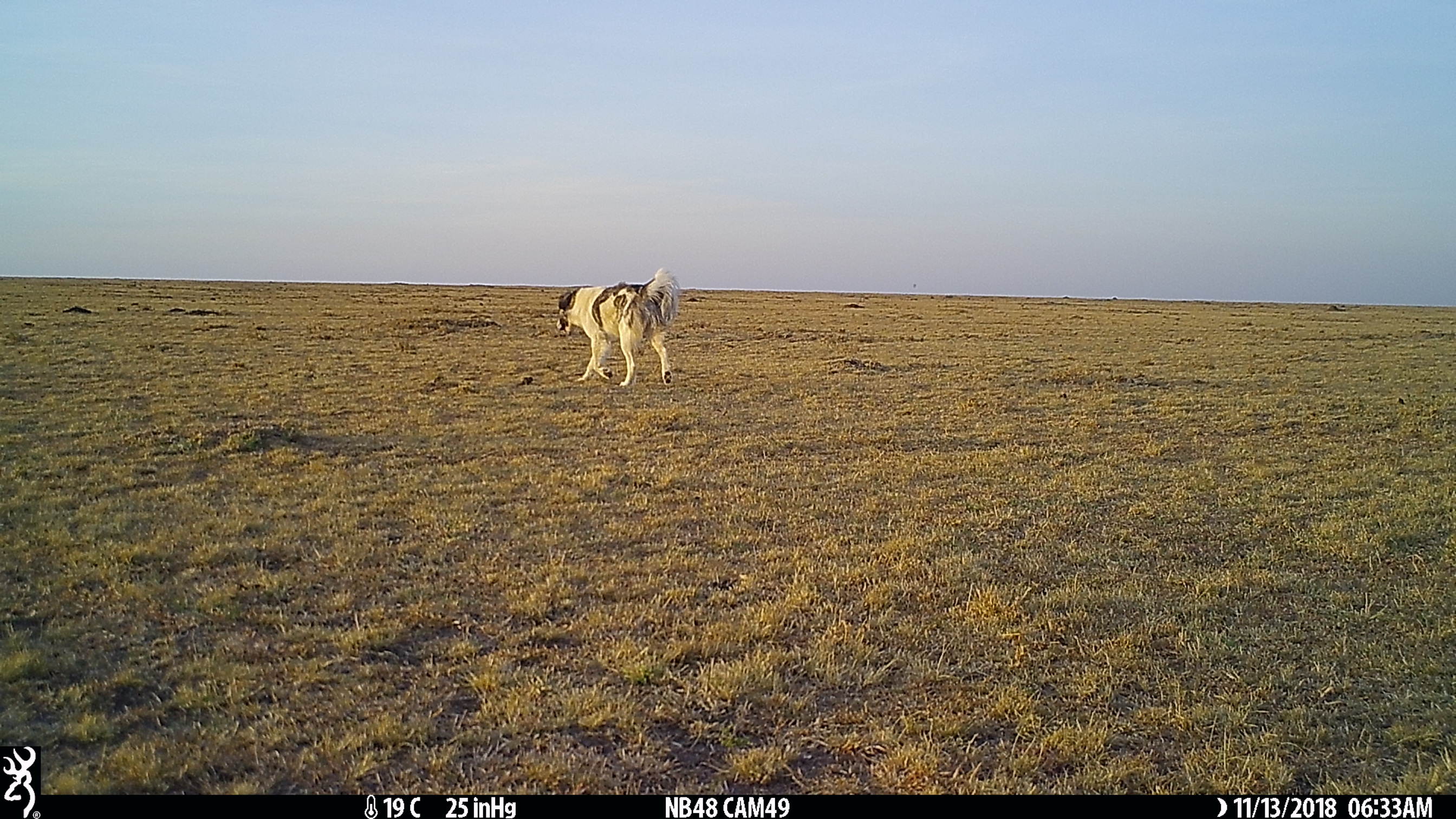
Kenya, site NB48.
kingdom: Animalia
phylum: Chordata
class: Mammalia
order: Carnivora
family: Canidae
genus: Canis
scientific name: Canis familiaris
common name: domestic dog